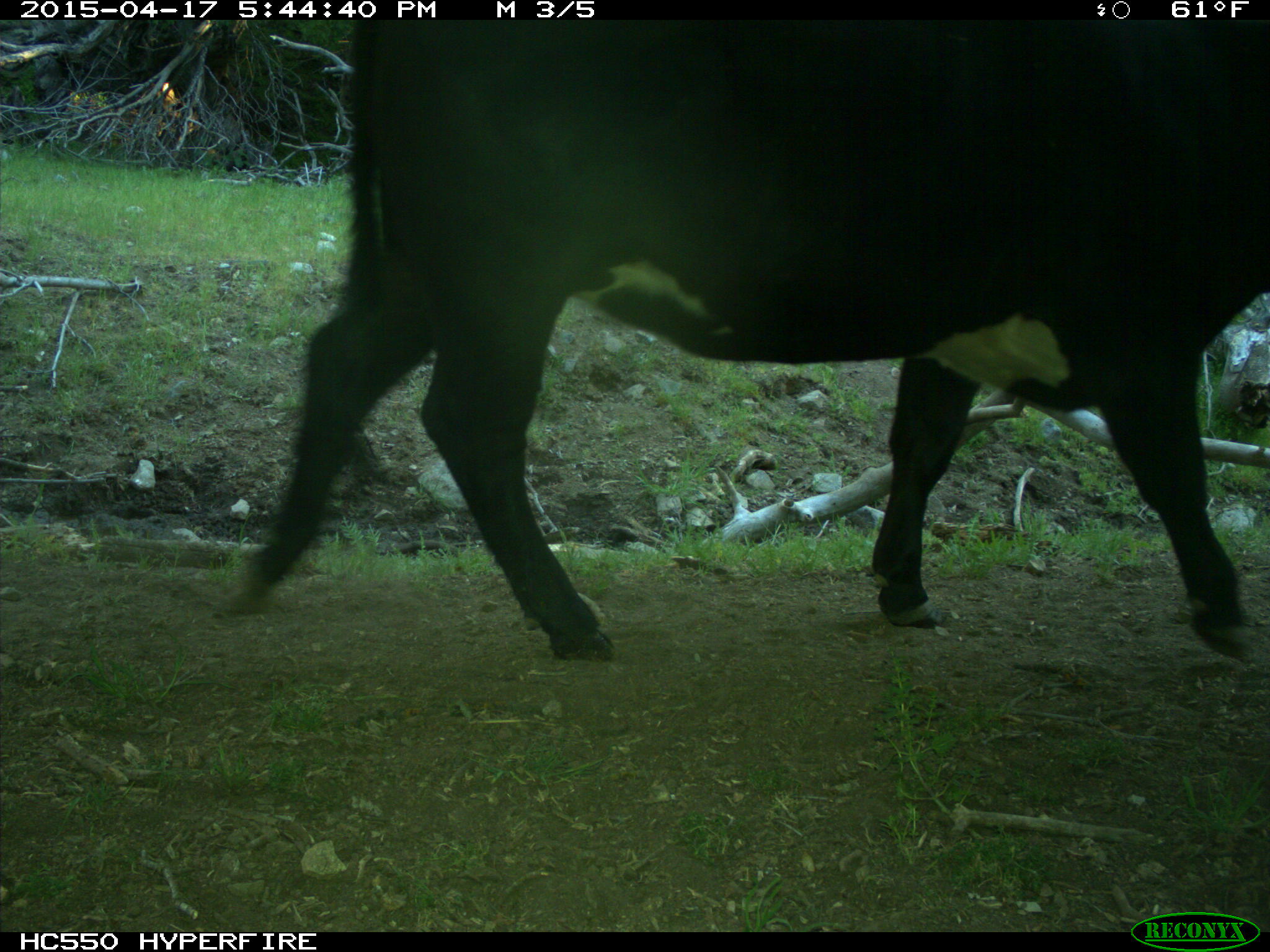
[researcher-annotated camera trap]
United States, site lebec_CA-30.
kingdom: Animalia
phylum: Chordata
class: Mammalia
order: Artiodactyla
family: Bovidae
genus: Bos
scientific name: Bos taurus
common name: domestic cow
Bos taurus (domestic cow).